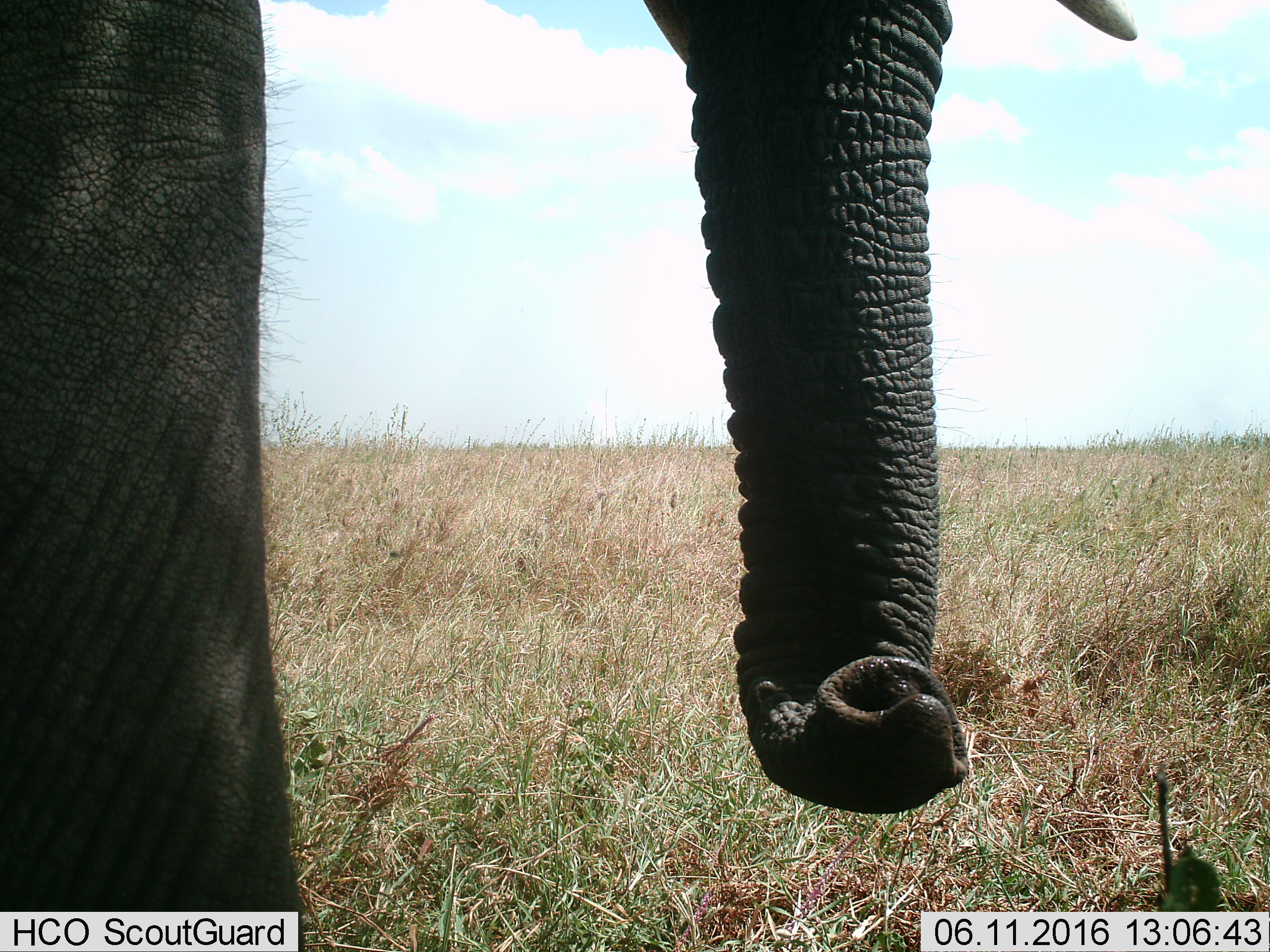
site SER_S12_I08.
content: unidentified animal